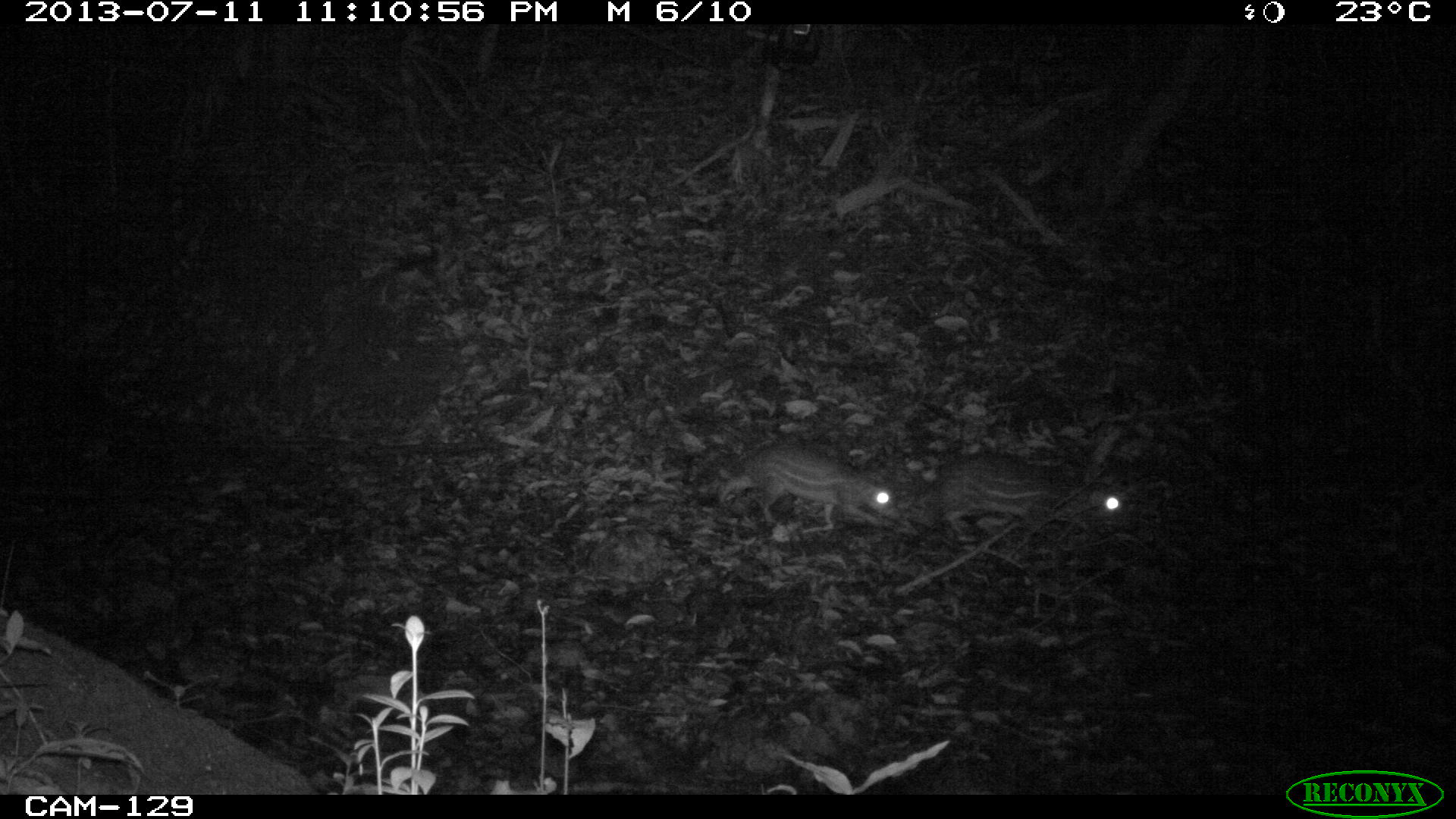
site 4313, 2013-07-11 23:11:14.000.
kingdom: Animalia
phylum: Chordata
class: Mammalia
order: Rodentia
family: Cuniculidae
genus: Cuniculus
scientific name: Cuniculus paca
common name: lowland paca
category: agouti paca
Agouti paca (lowland paca) (Cuniculus paca), count 2.